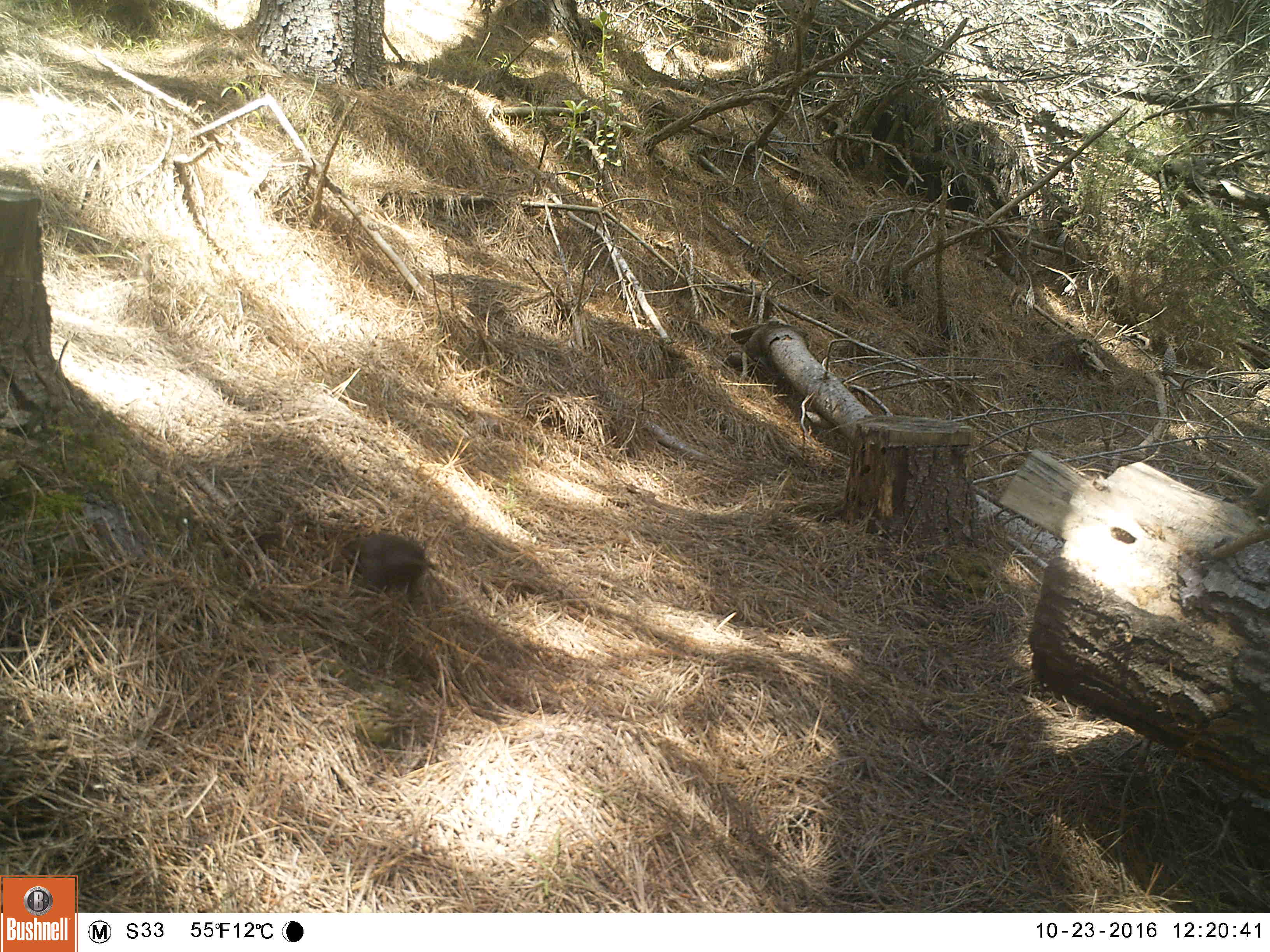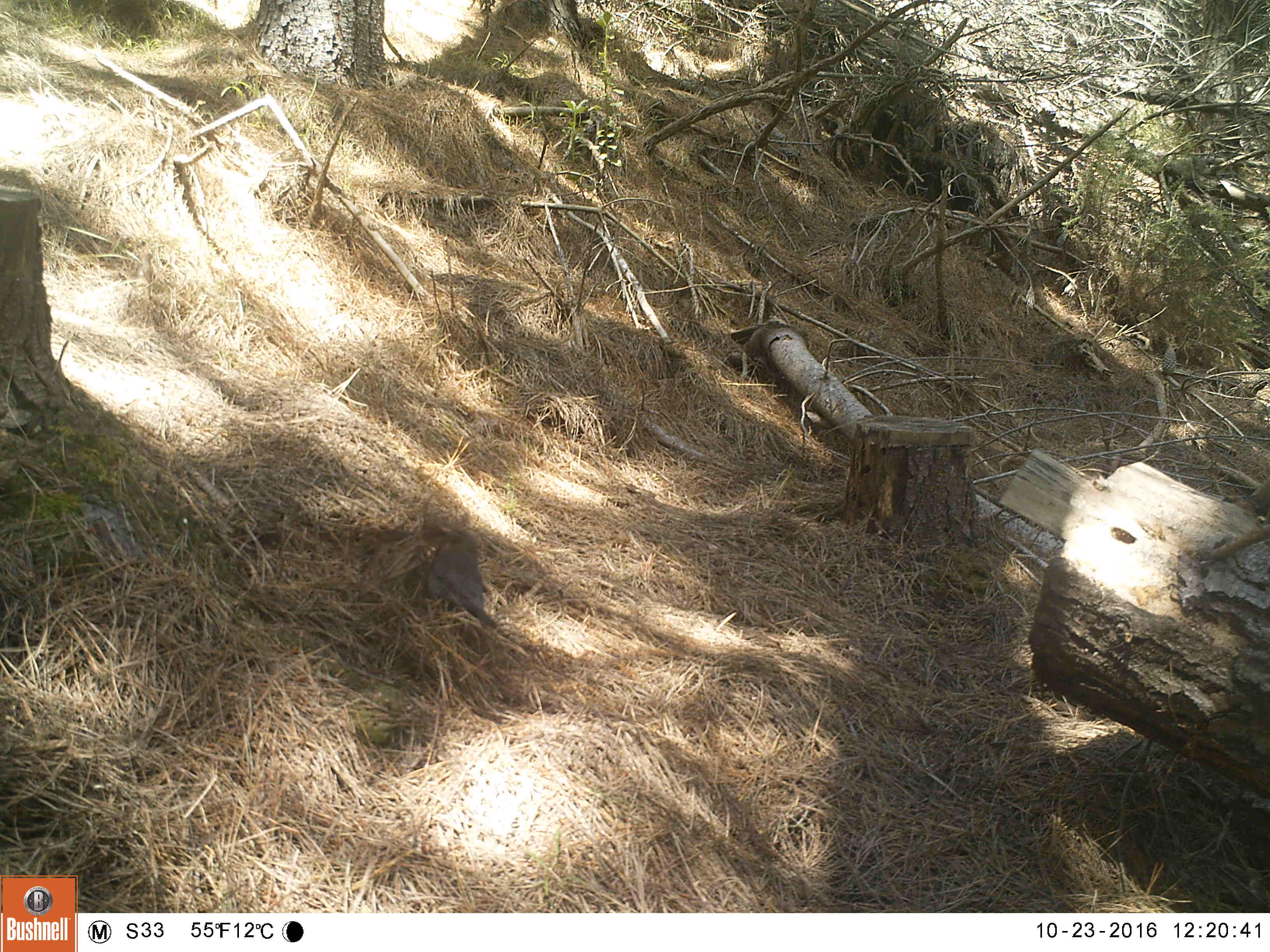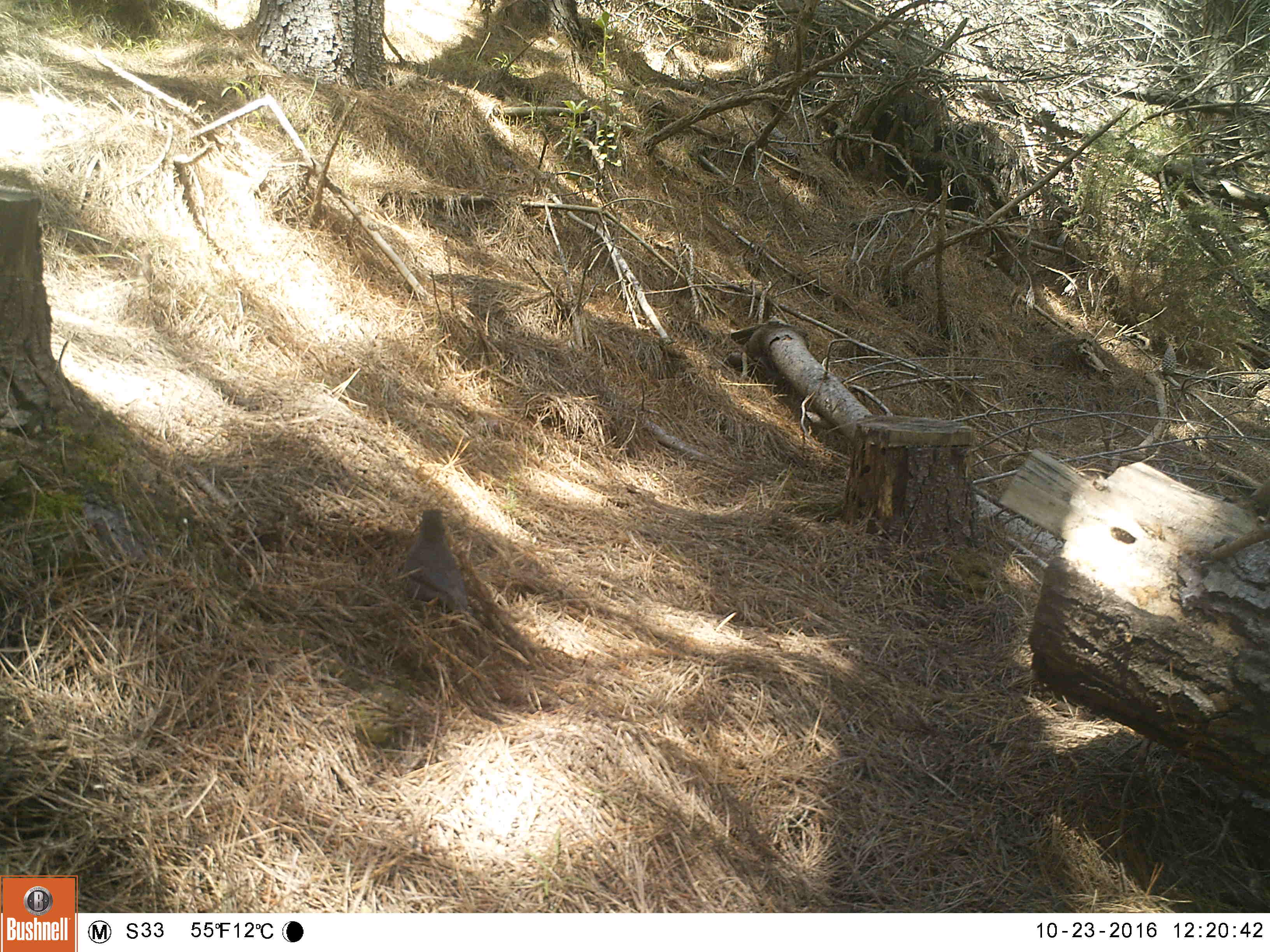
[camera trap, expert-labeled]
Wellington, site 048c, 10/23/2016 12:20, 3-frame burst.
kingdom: Animalia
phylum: Chordata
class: Aves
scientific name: Aves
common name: bird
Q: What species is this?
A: Bird (Aves).